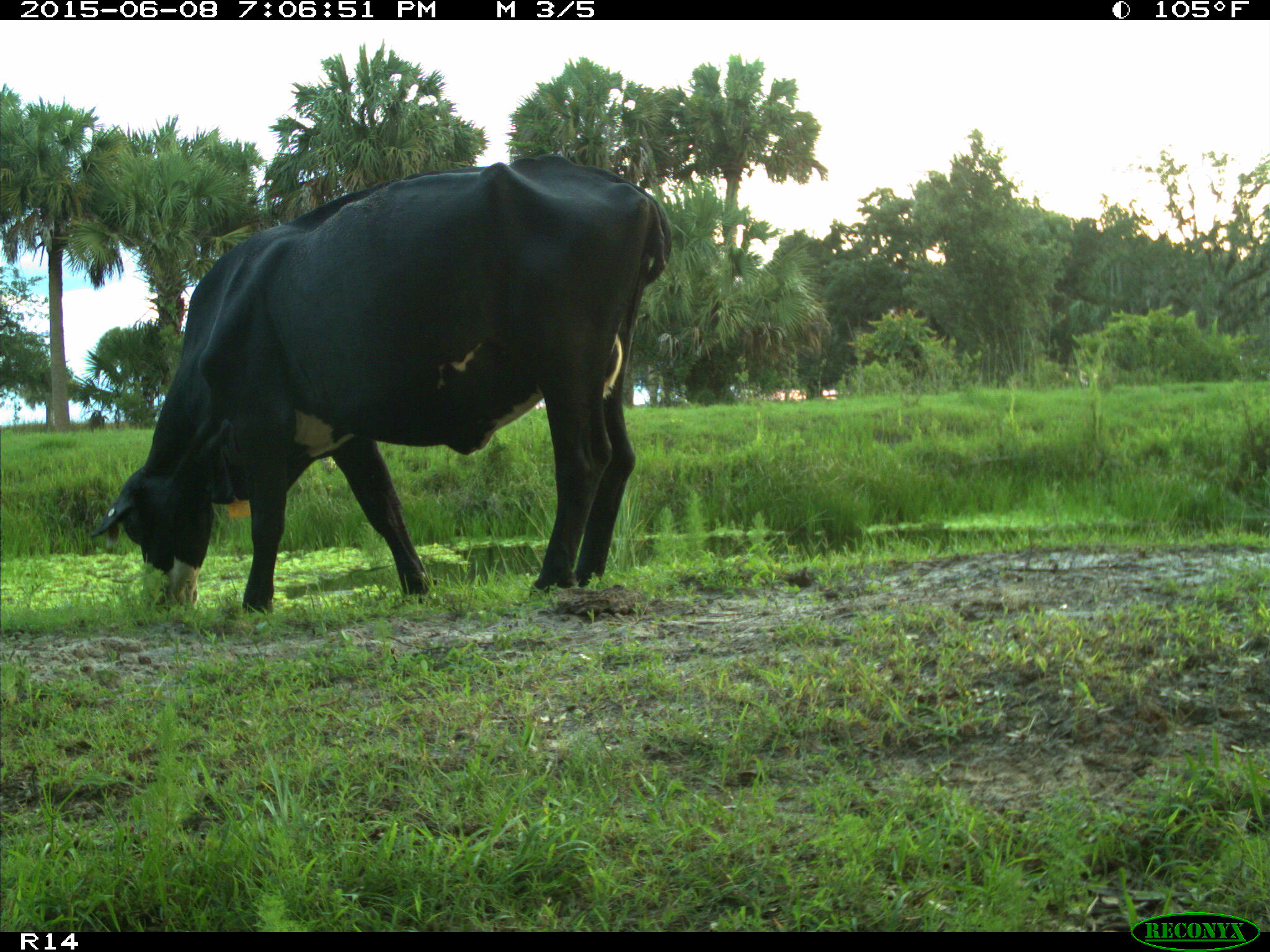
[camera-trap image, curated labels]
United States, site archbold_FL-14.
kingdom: Animalia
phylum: Chordata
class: Mammalia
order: Artiodactyla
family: Bovidae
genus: Bos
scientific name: Bos taurus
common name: domestic cow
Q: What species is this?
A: Bos taurus (domestic cow).